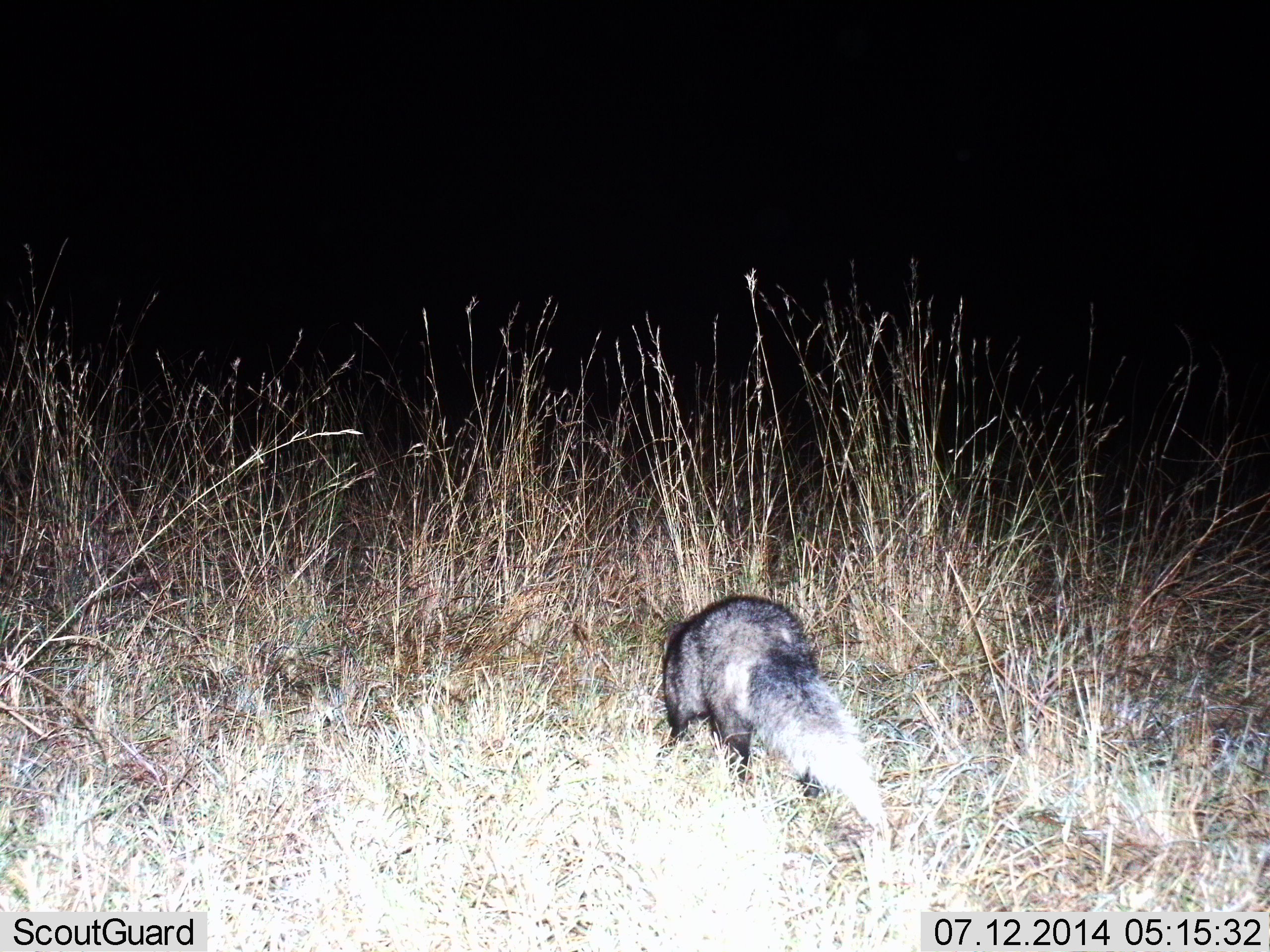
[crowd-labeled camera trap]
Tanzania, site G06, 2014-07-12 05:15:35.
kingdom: Animalia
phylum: Chordata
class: Mammalia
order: Carnivora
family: Herpestidae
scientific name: Herpestidae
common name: mongoose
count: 1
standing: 44%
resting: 0%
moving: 33%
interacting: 11%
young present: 0%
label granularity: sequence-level